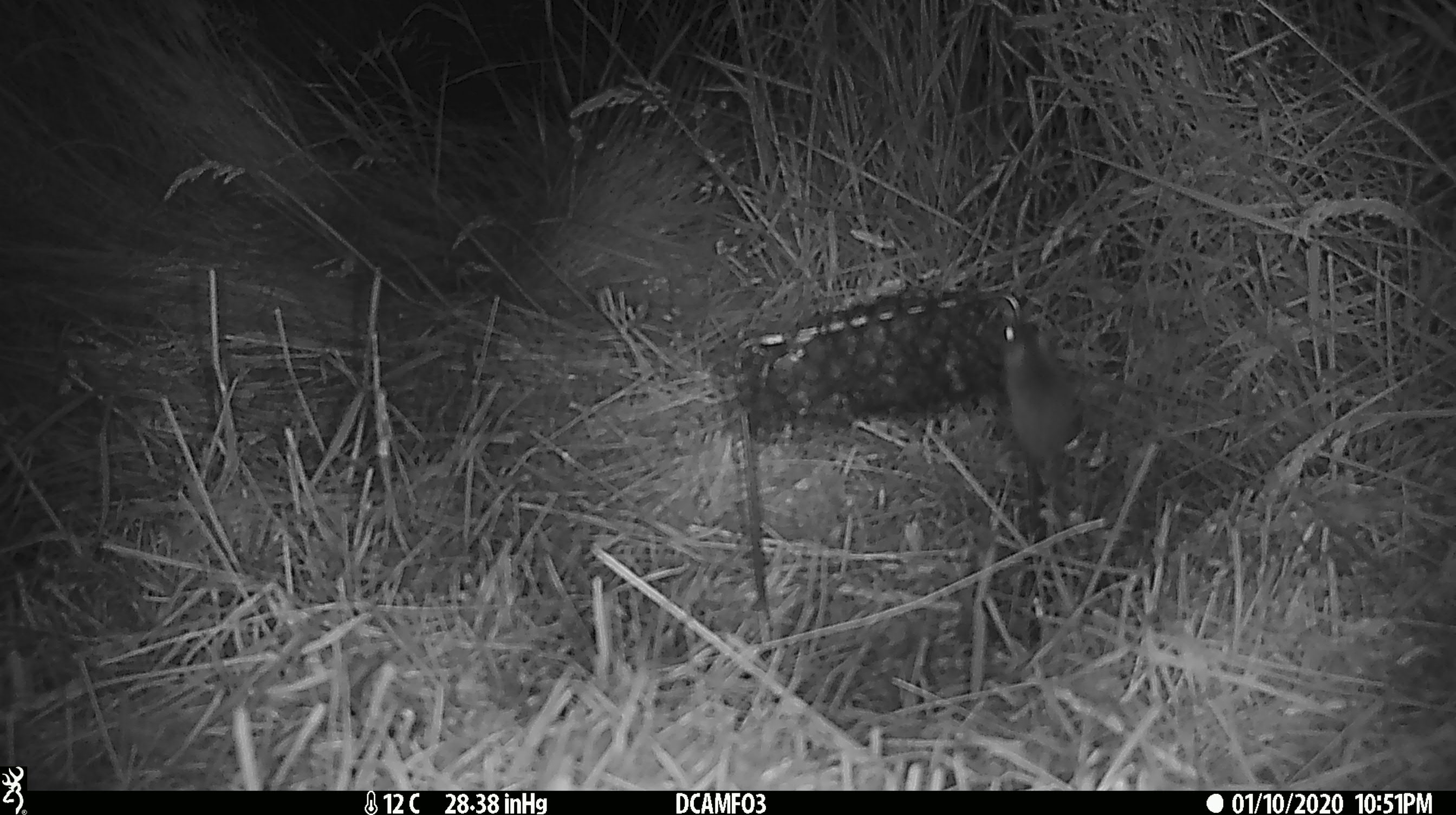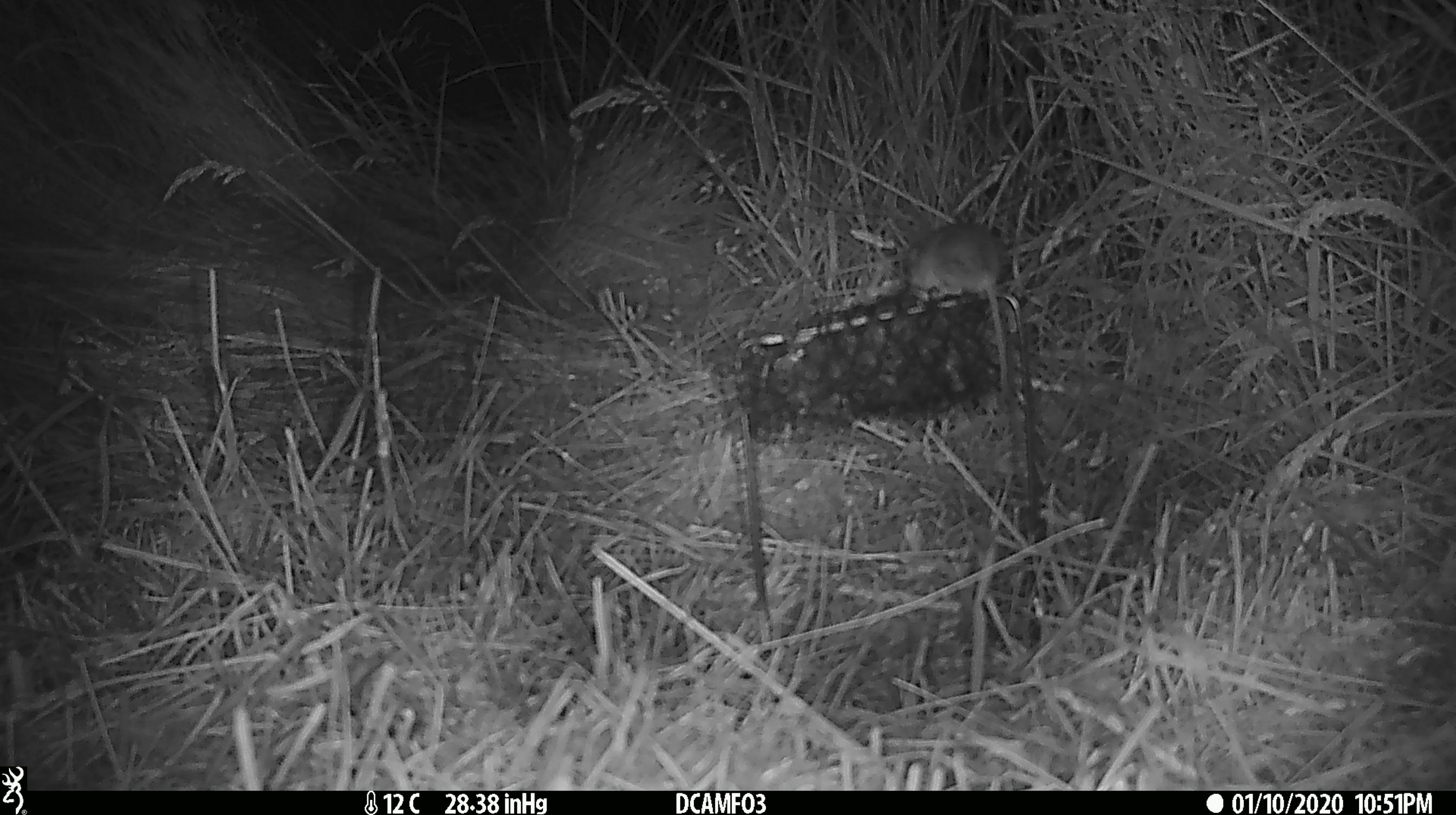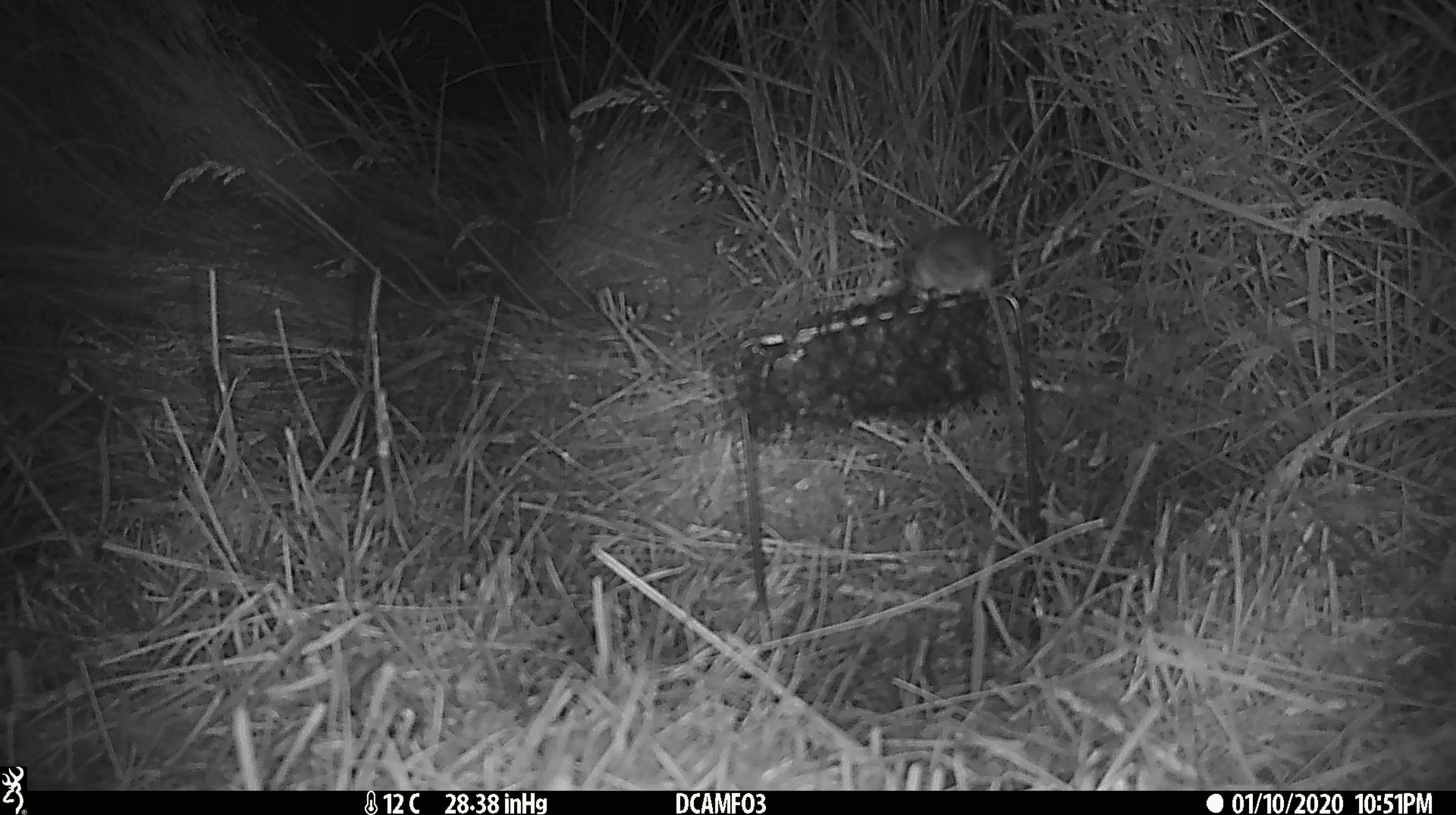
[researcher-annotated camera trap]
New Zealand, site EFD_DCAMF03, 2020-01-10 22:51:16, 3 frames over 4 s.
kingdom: Animalia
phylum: Chordata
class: Mammalia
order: Rodentia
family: Muridae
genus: Mus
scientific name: Mus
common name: mouse